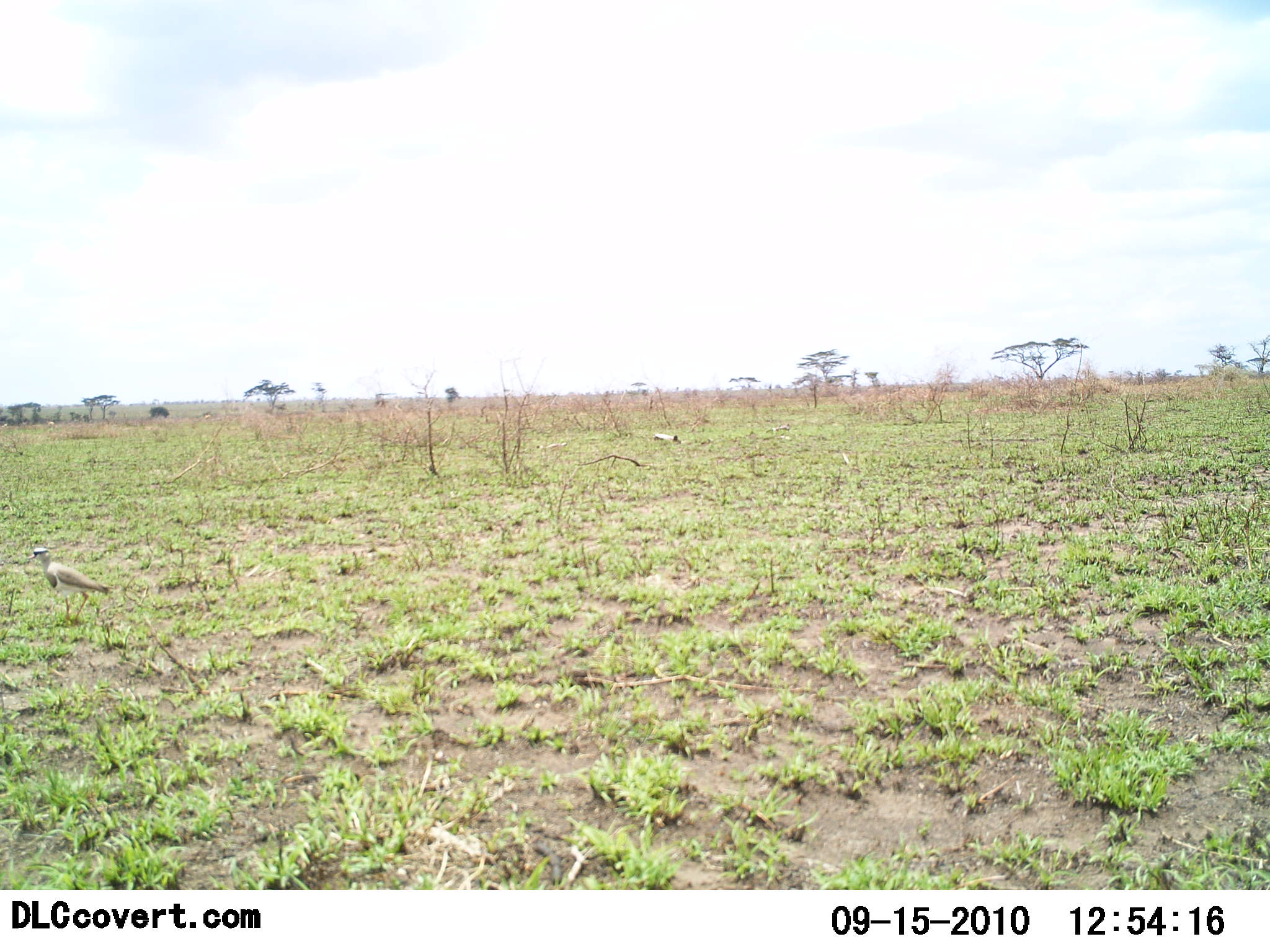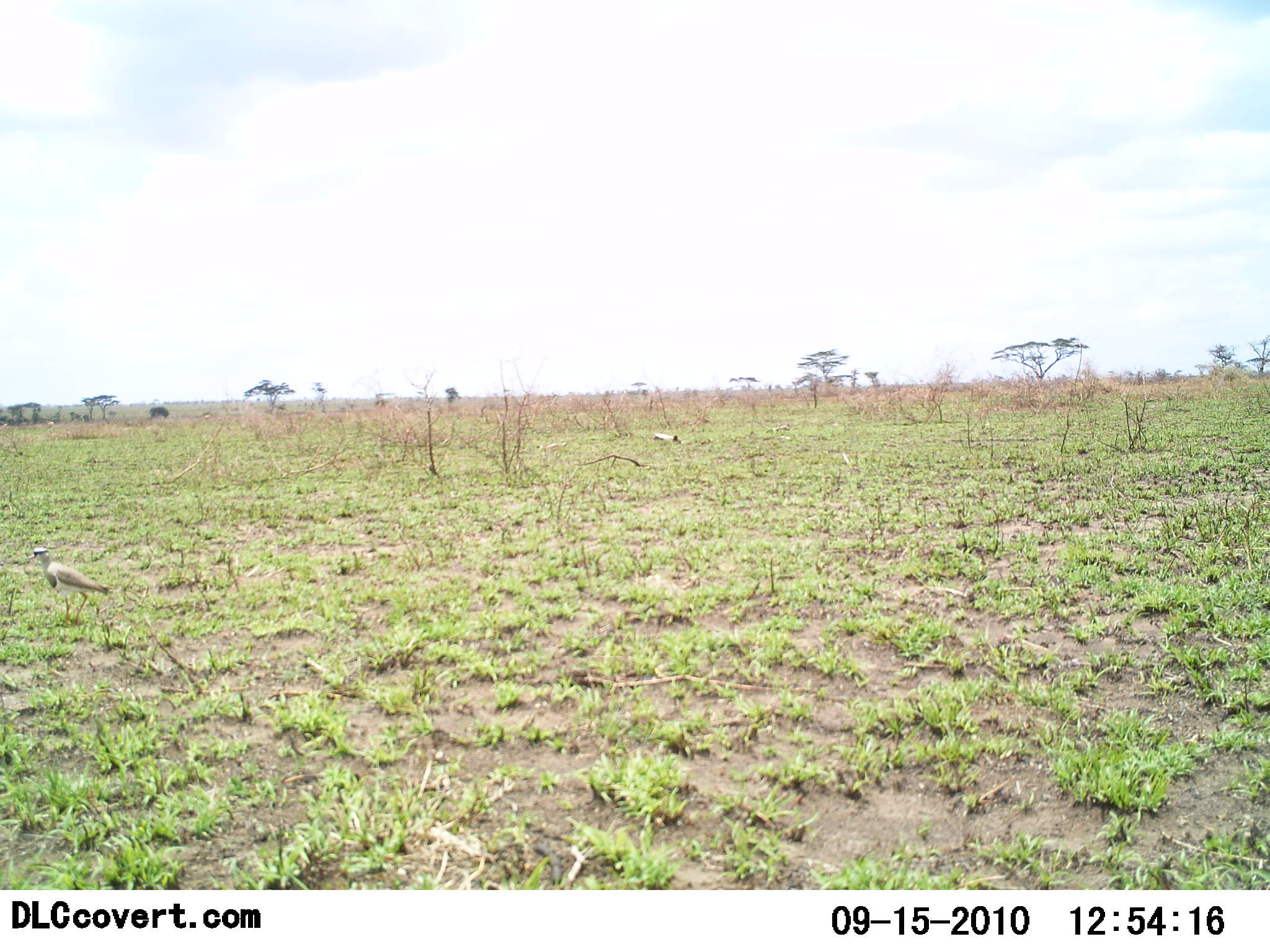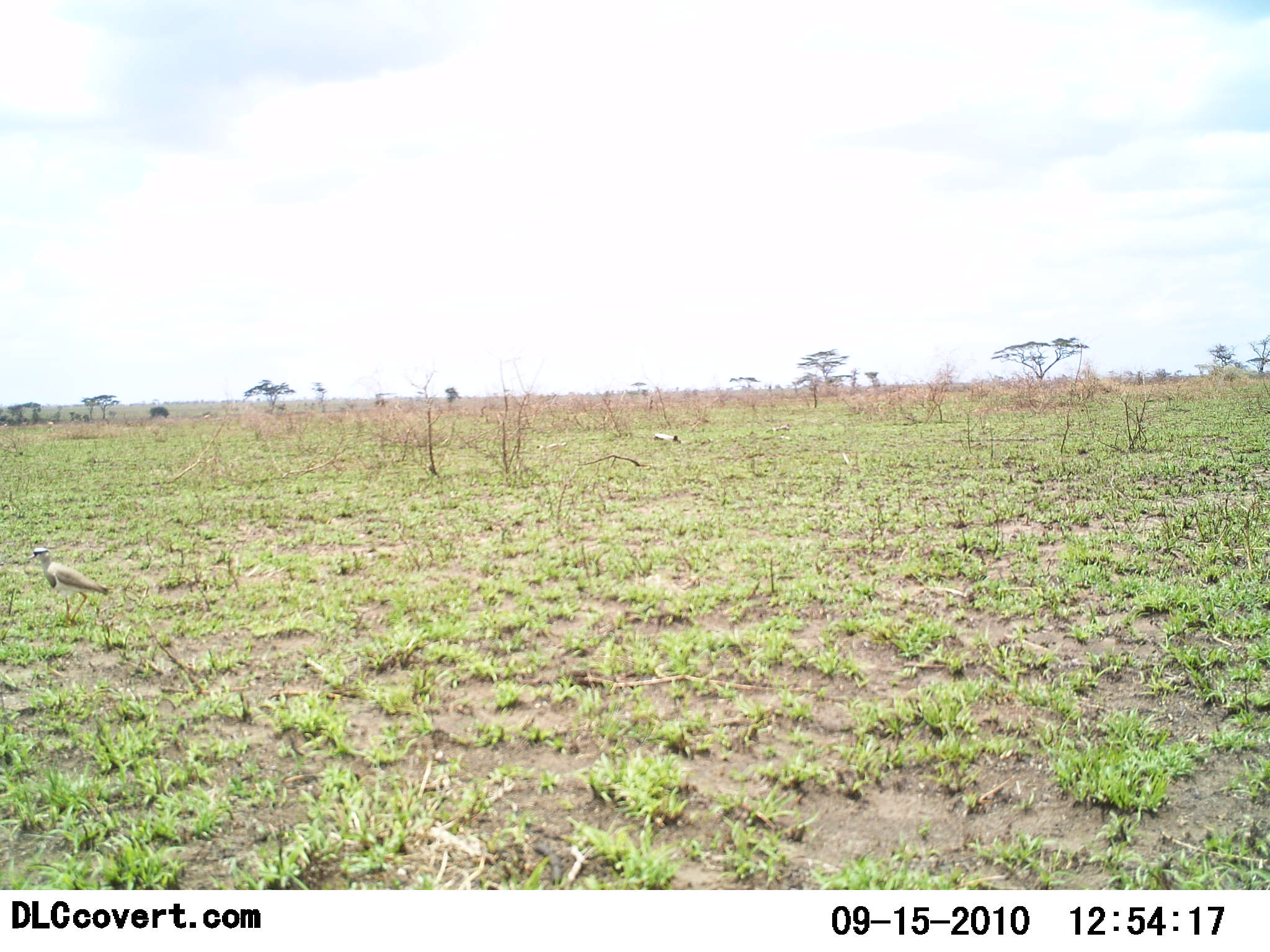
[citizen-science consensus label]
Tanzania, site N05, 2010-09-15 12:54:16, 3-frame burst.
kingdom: Animalia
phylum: Chordata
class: Aves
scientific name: Aves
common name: bird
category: otherbird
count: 1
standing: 75%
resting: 0%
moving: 25%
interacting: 0%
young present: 0%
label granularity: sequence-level